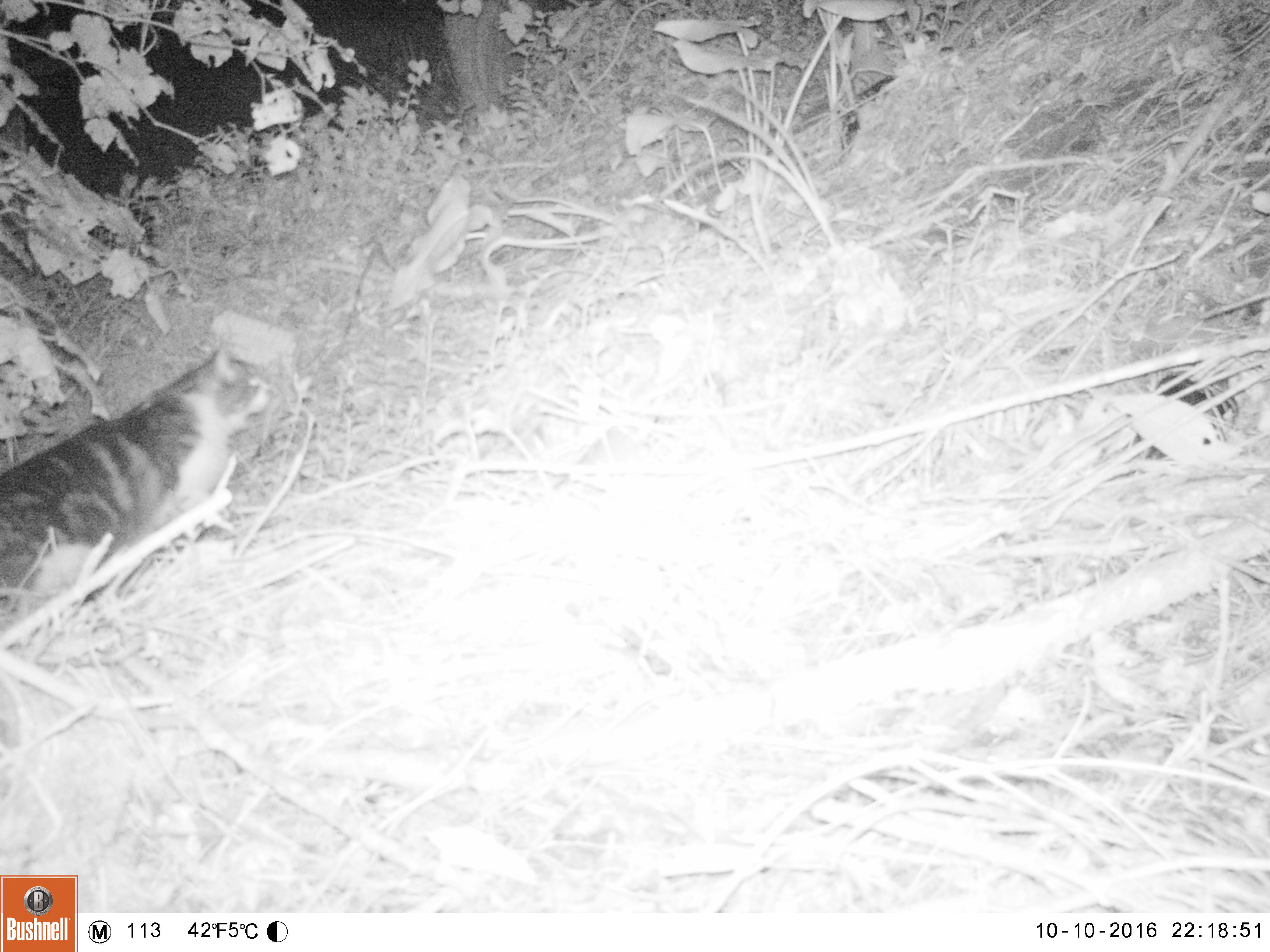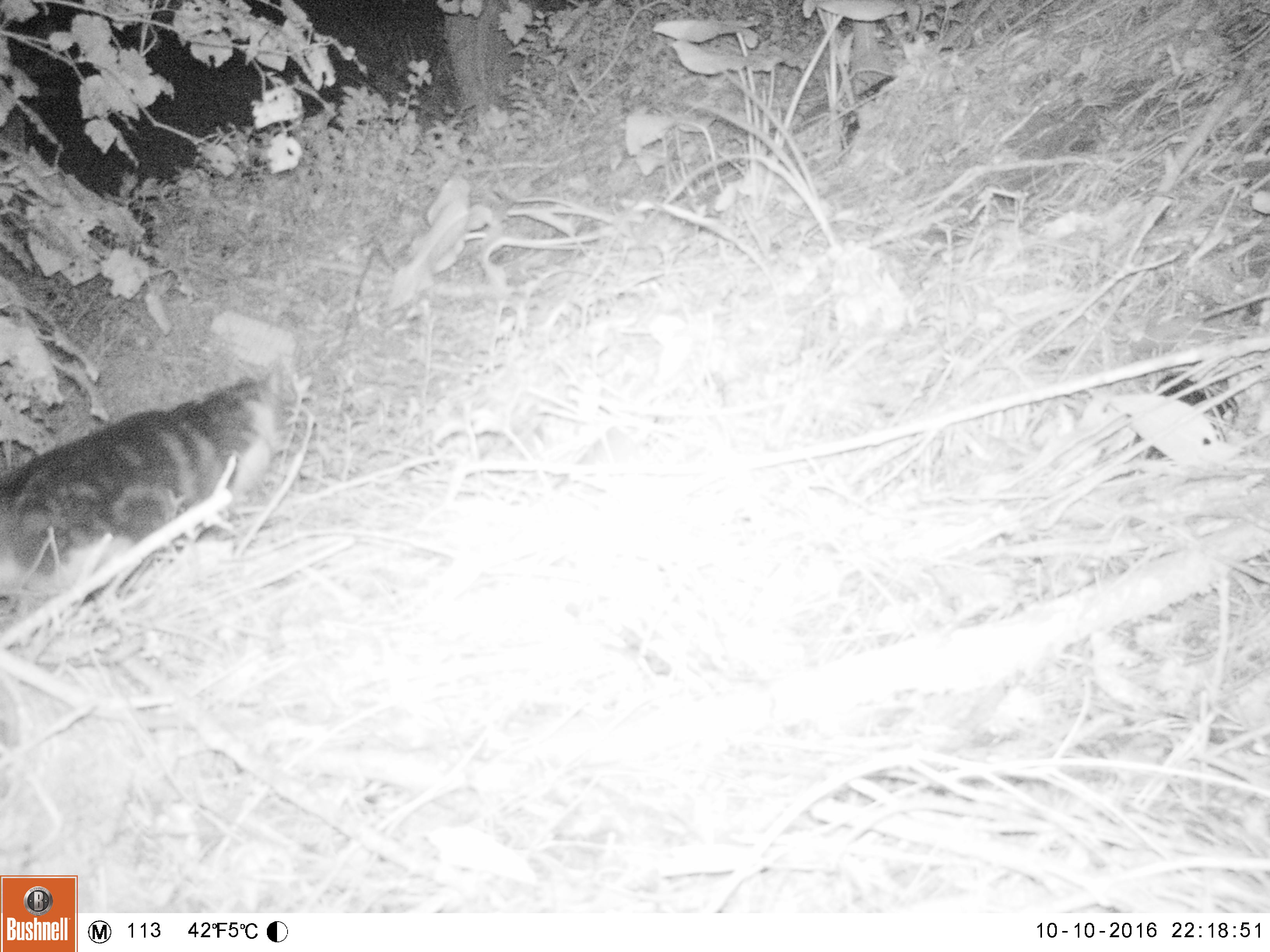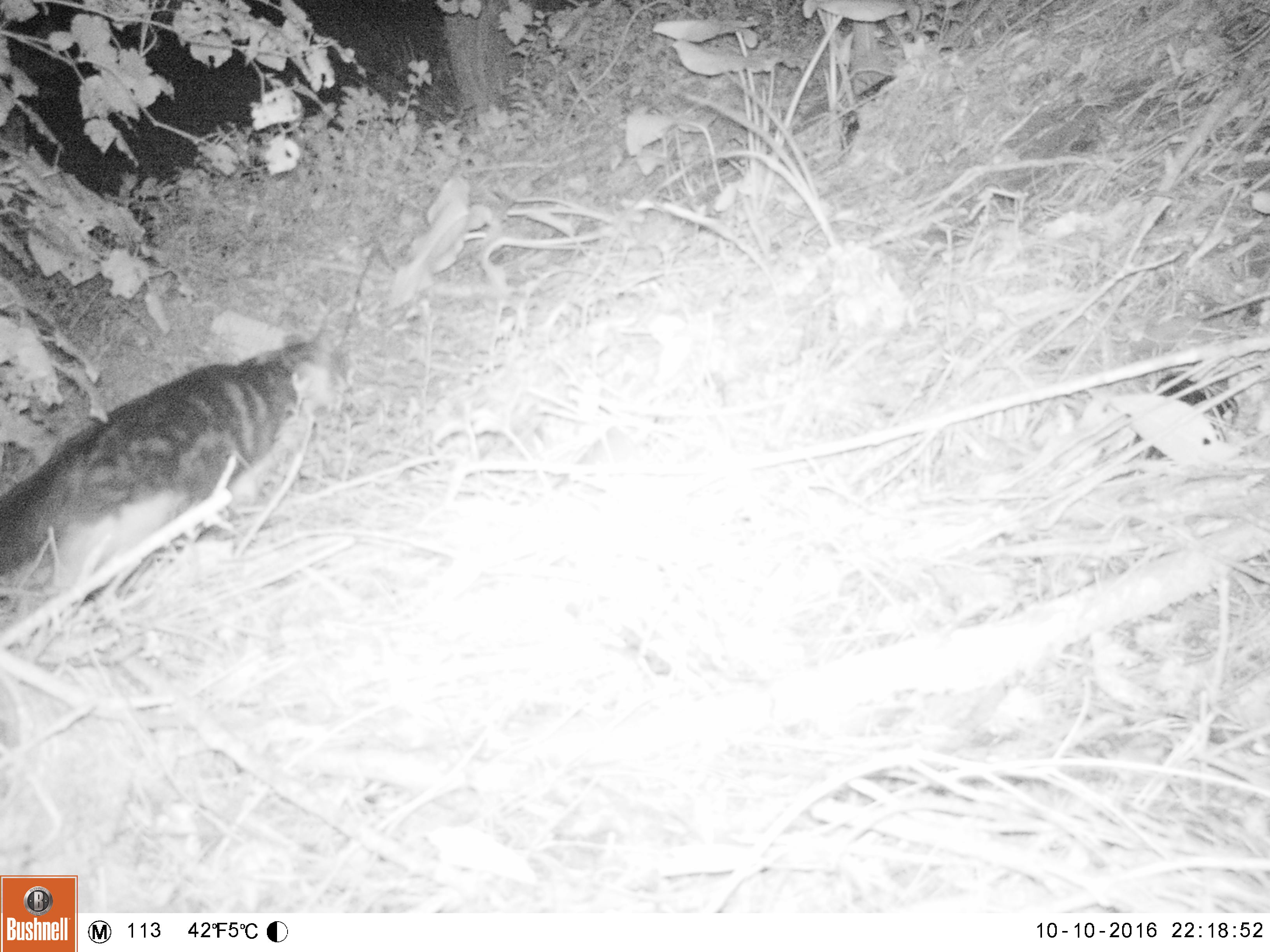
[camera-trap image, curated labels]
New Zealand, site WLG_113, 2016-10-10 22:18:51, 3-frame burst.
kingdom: Animalia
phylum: Chordata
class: Mammalia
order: Carnivora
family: Felidae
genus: Felis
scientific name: Felis catus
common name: domestic cat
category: cat